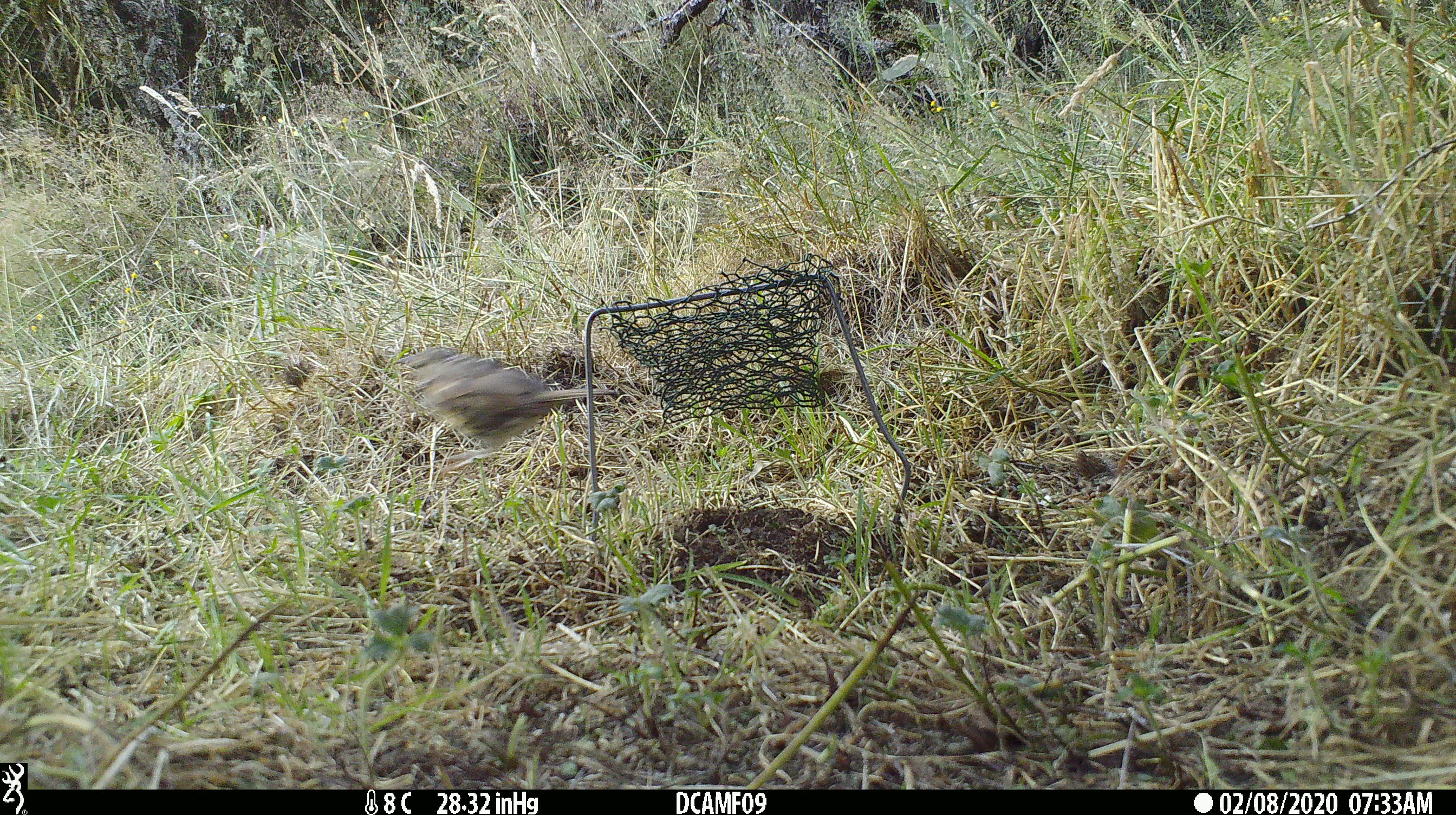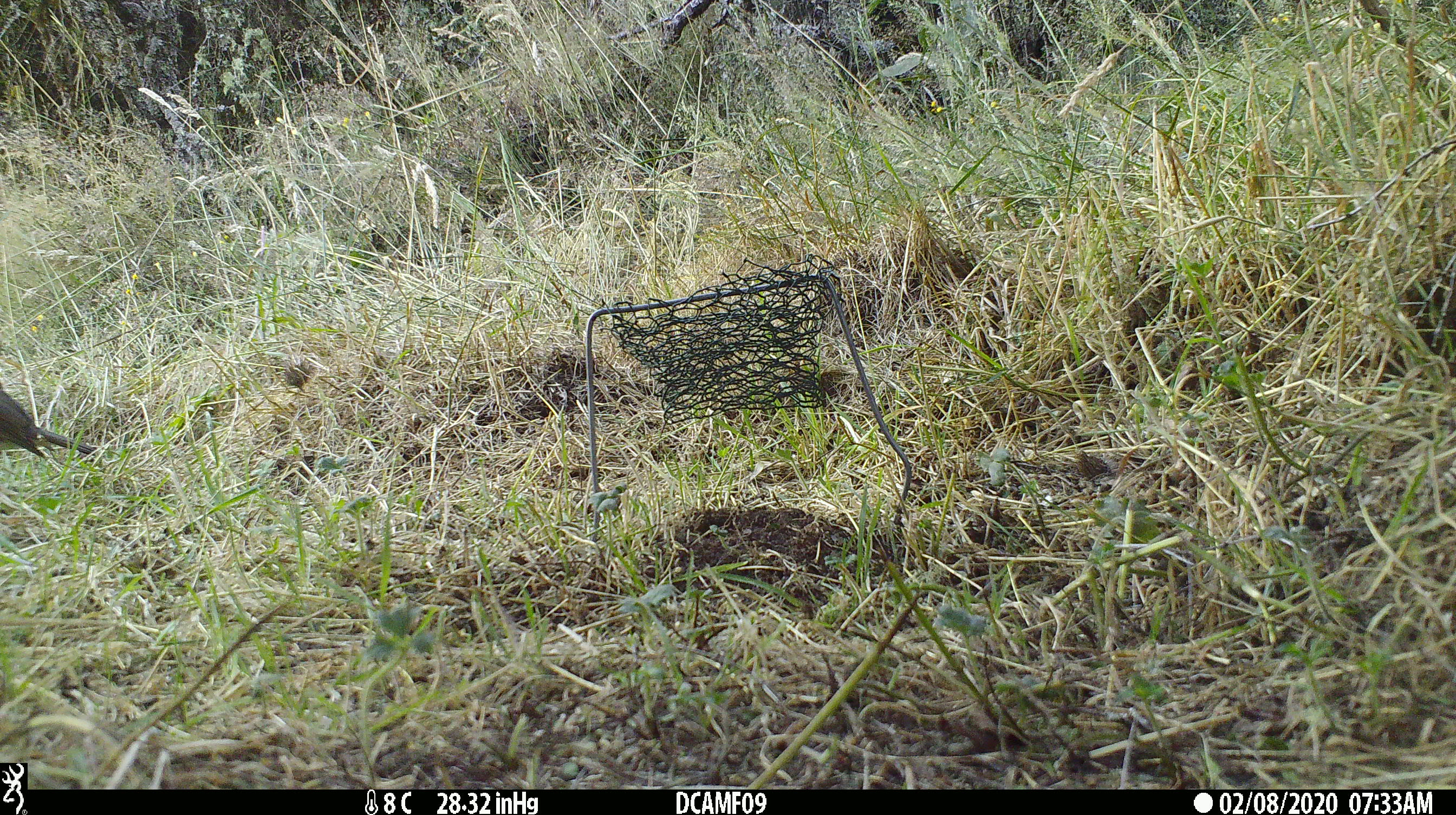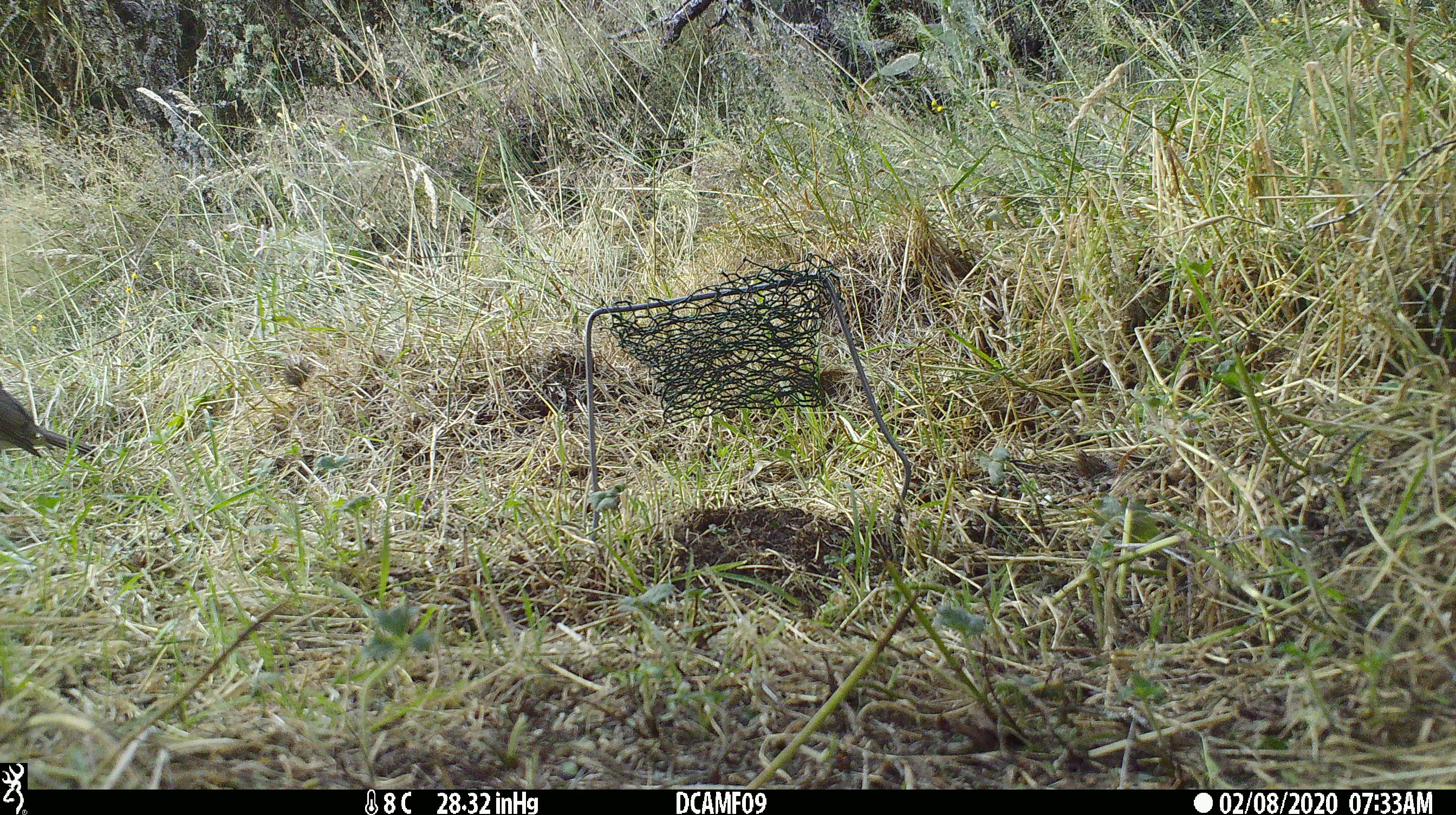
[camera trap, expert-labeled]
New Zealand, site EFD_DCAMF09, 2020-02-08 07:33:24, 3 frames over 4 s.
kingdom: Animalia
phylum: Chordata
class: Aves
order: Passeriformes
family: Turdidae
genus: Turdus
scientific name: Turdus philomelos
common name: song thrush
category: thrush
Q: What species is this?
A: Thrush (song thrush) (Turdus philomelos).